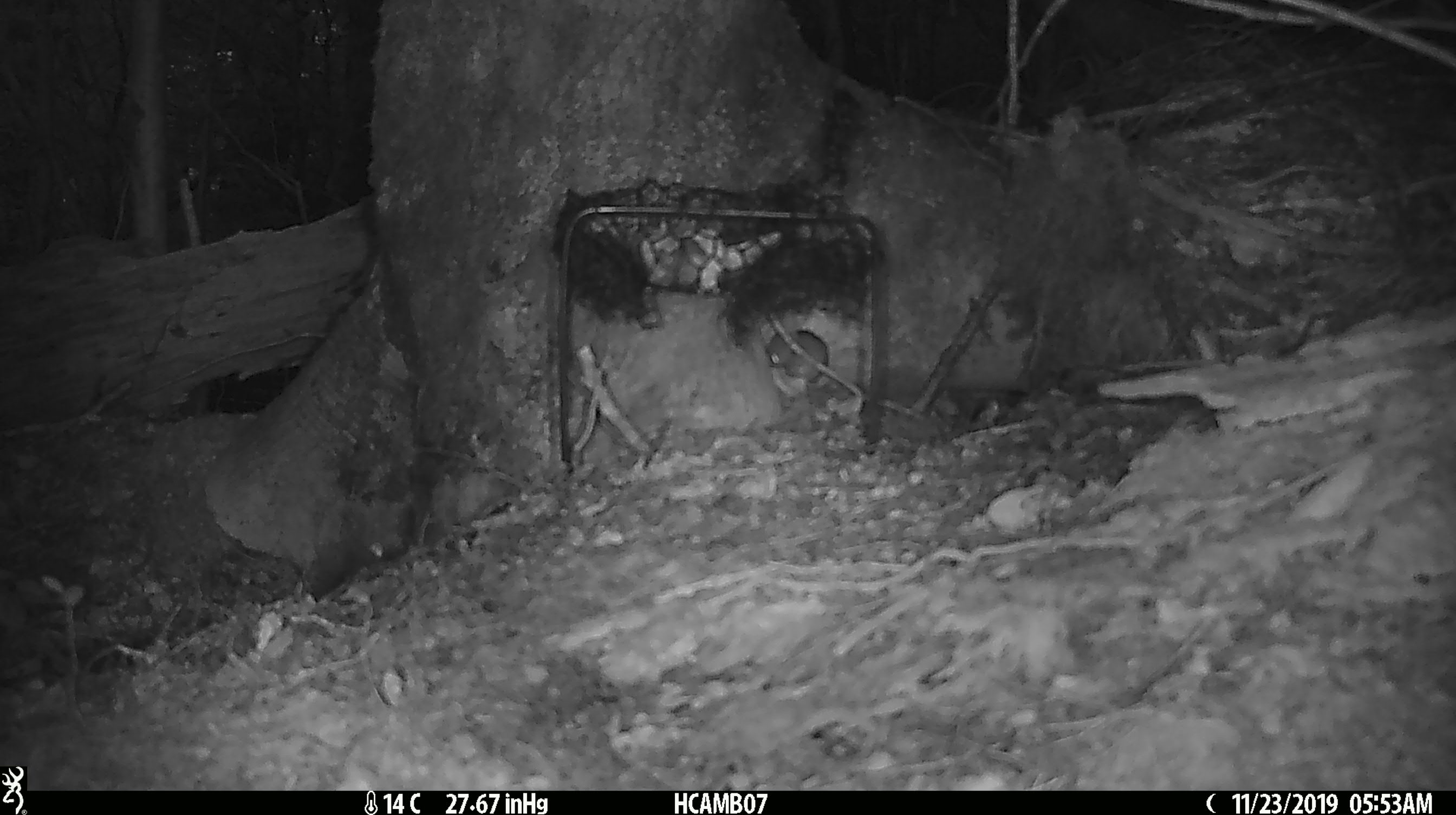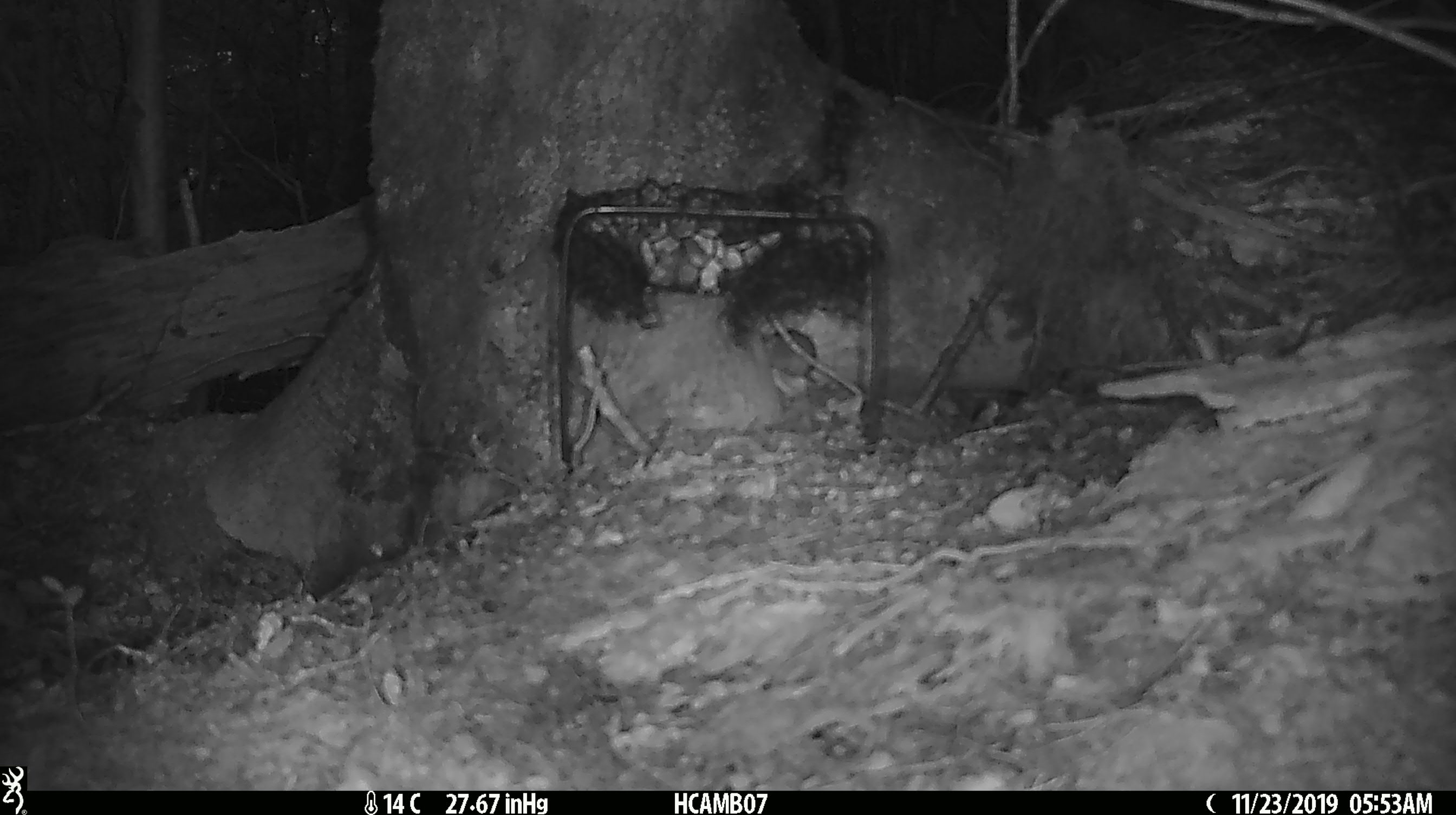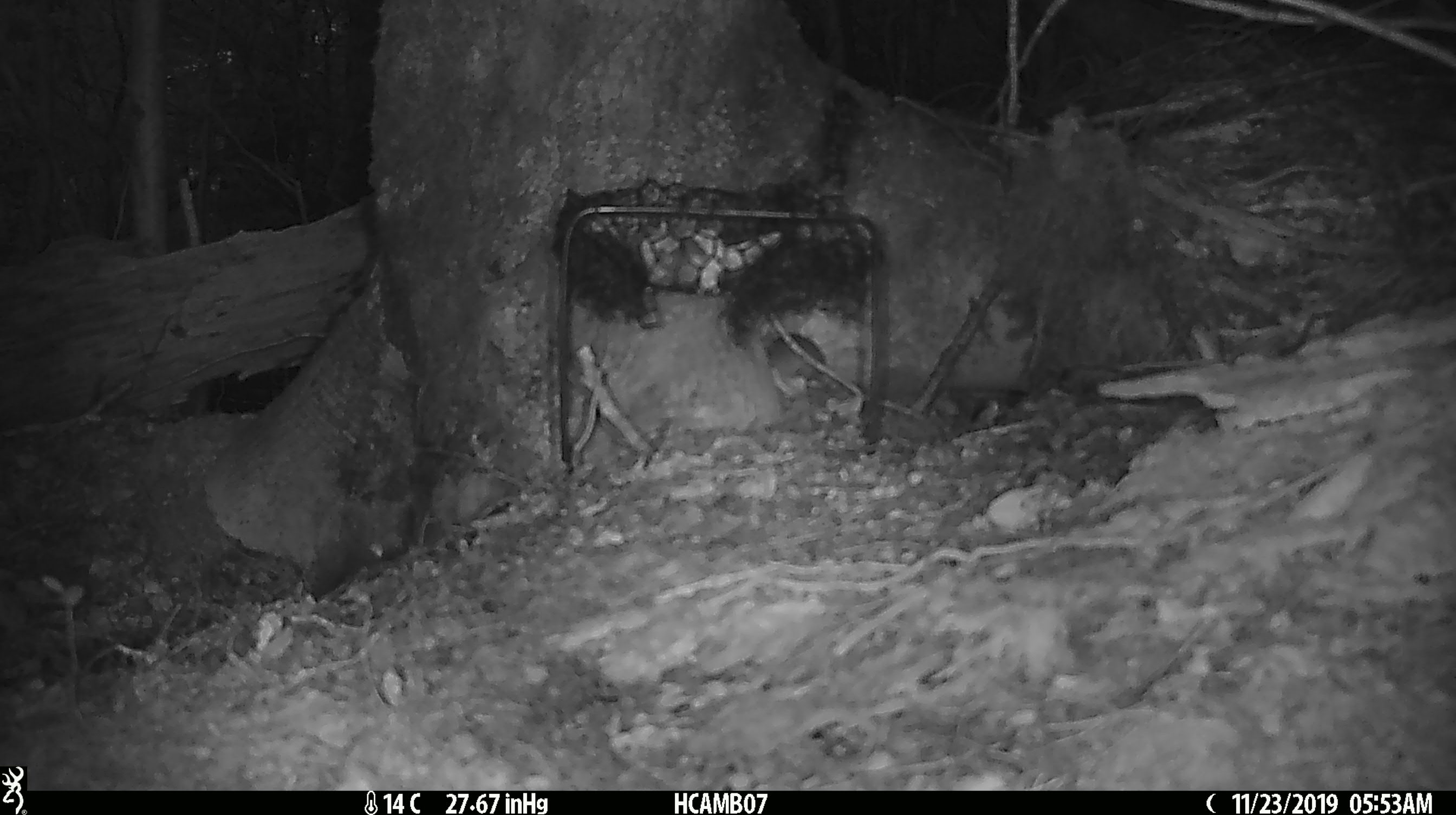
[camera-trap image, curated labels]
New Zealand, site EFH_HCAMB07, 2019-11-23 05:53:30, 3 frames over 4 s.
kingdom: Animalia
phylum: Chordata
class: Mammalia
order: Rodentia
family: Muridae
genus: Mus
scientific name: Mus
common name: mouse